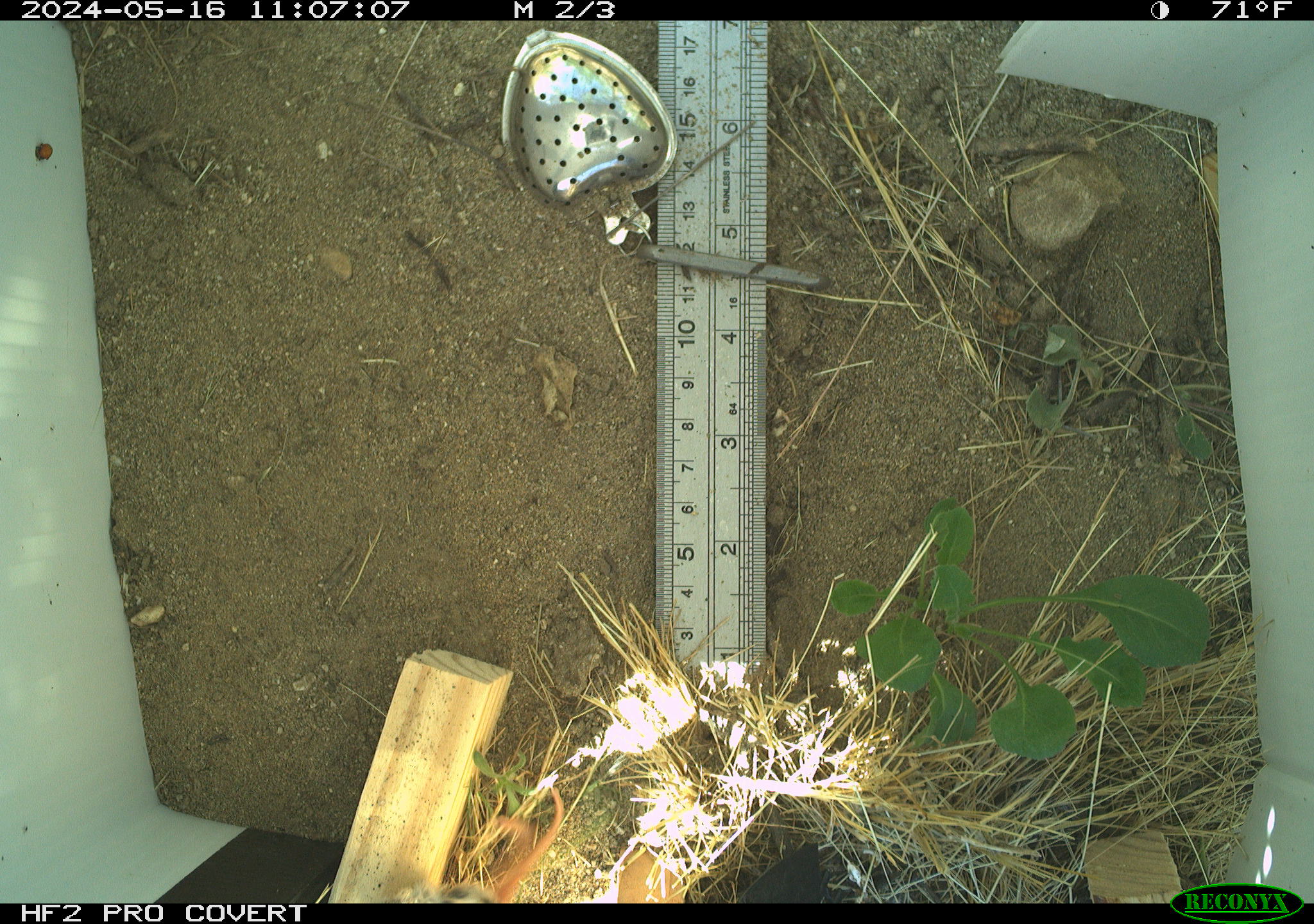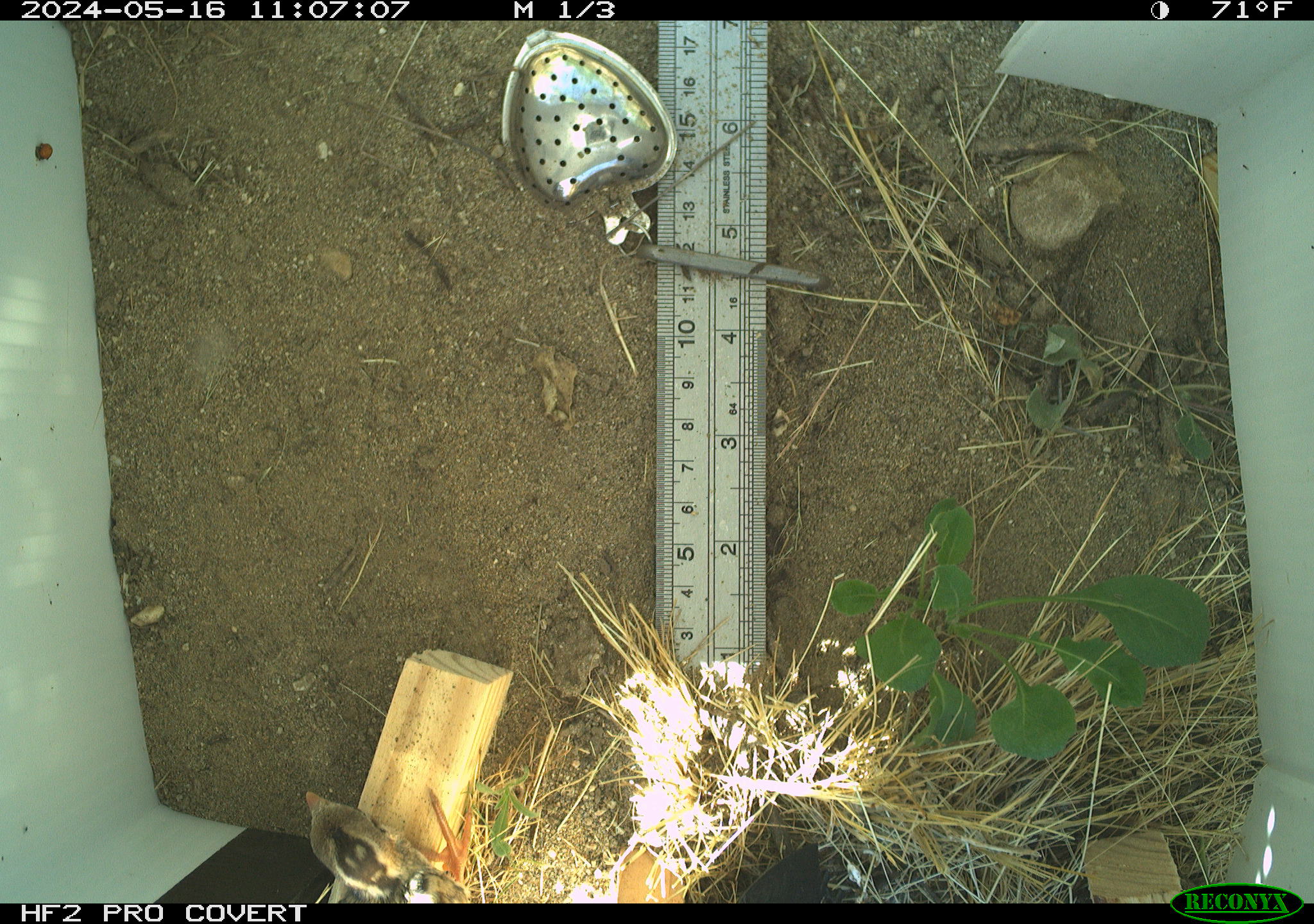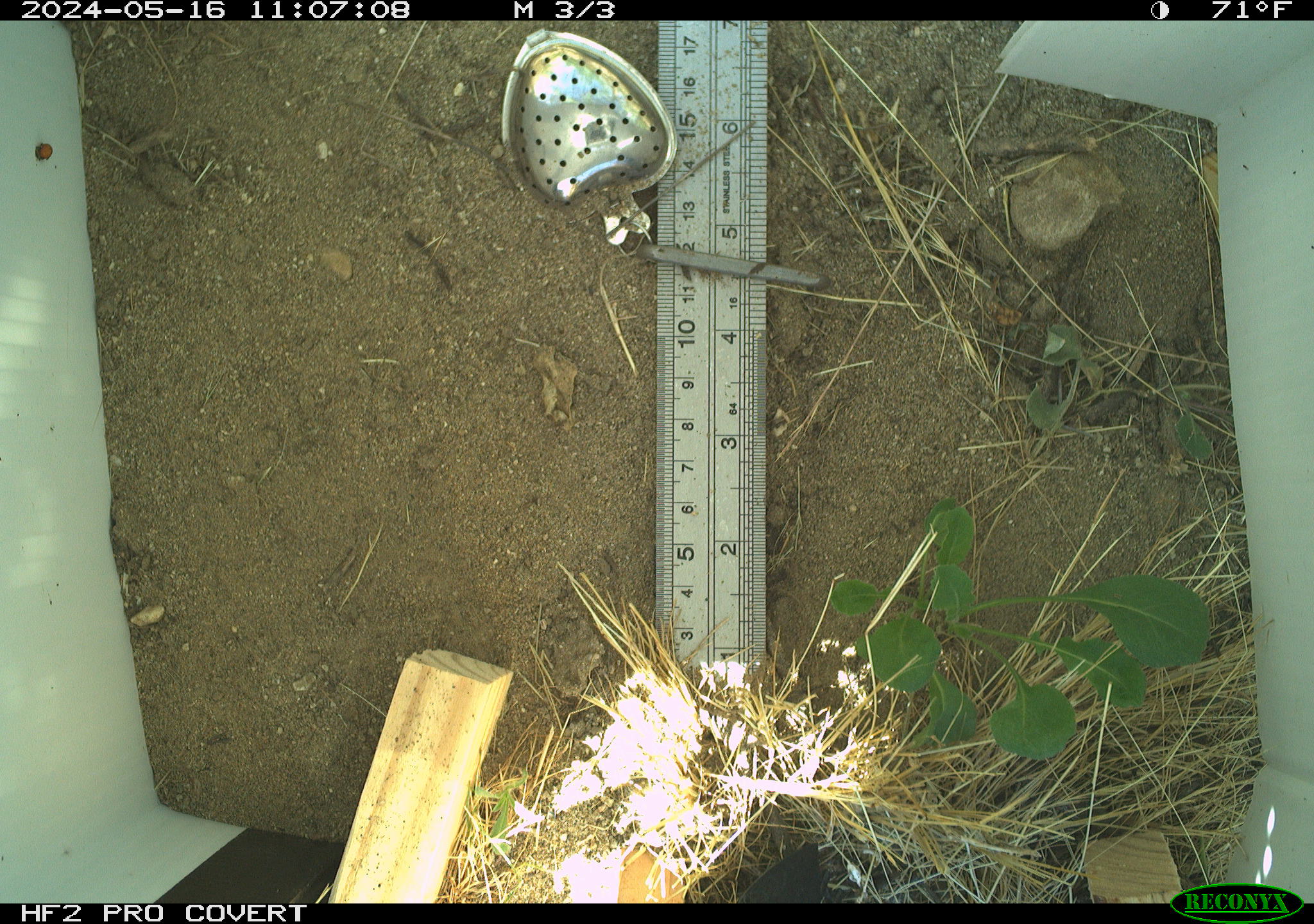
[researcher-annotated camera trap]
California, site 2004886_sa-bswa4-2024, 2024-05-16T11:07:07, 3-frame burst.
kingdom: Animalia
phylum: Chordata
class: Aves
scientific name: Aves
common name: bird